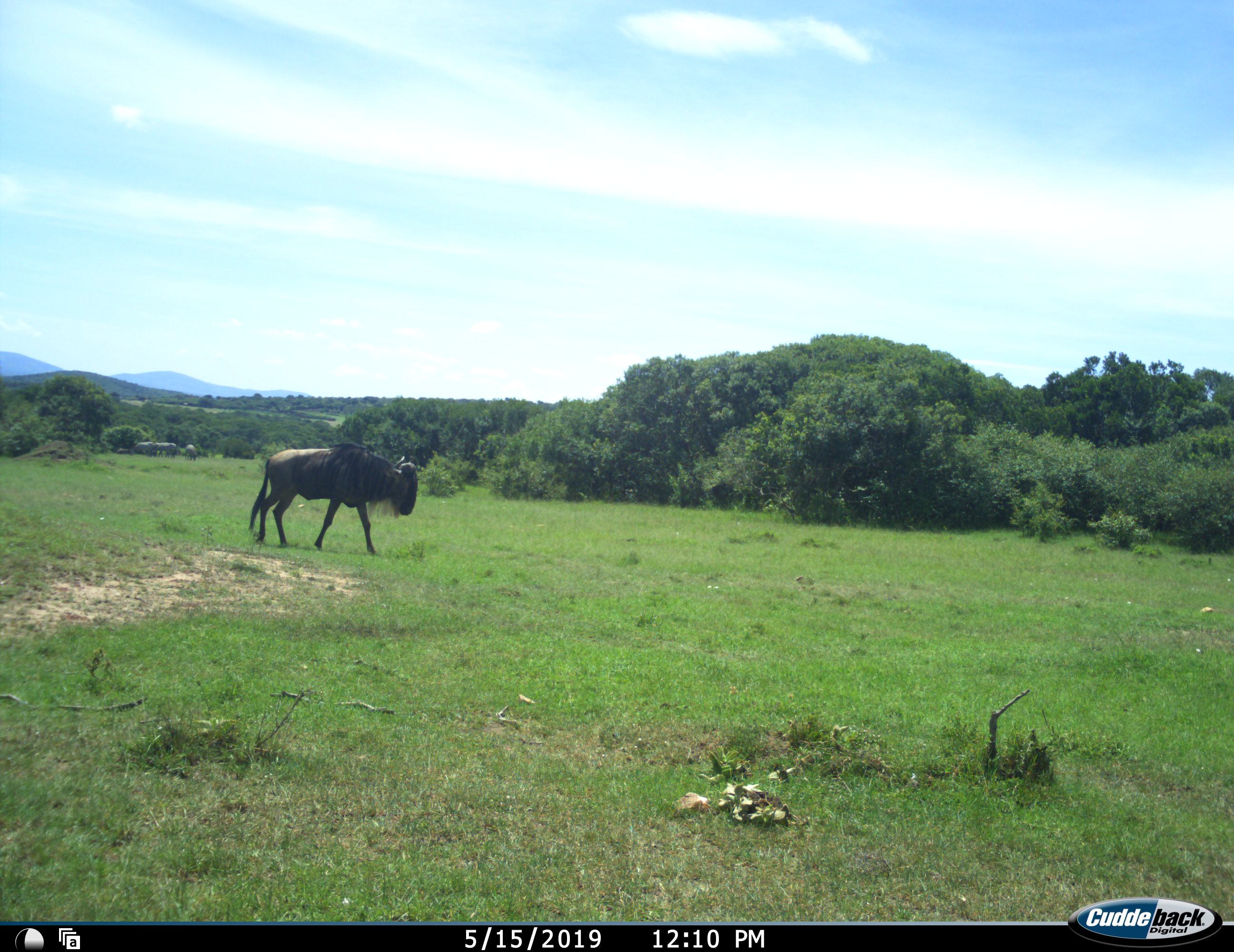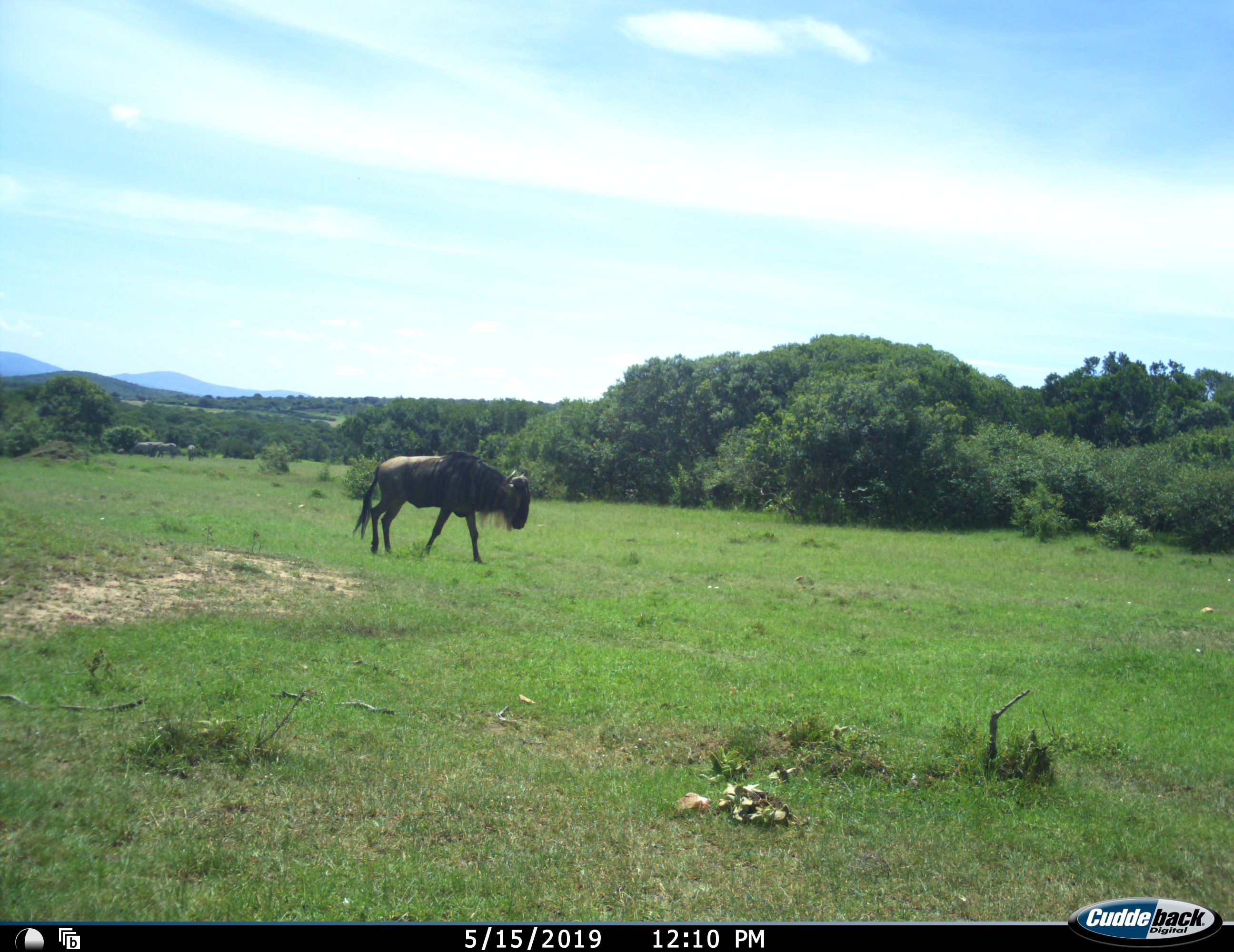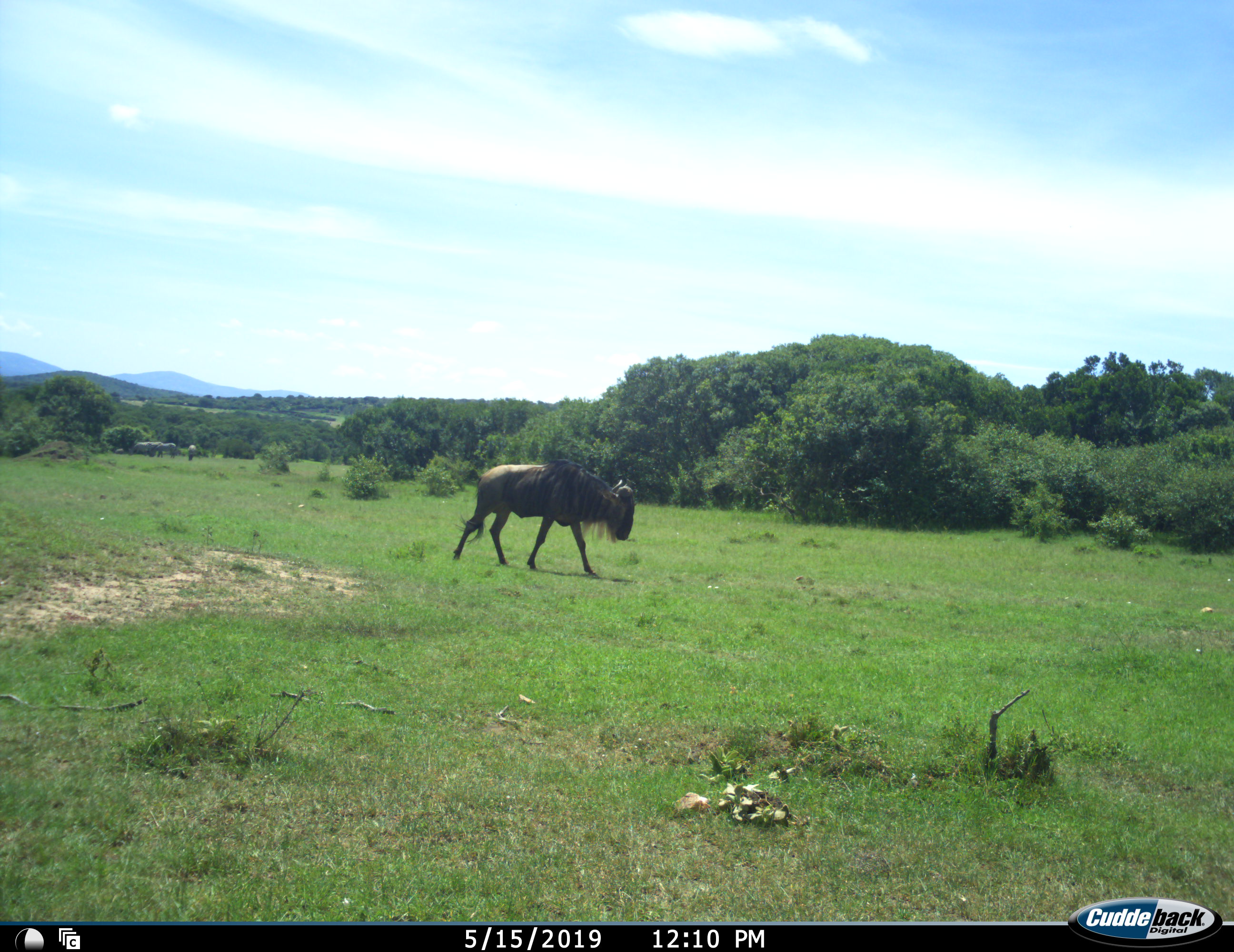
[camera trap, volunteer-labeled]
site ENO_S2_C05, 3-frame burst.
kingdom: Animalia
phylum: Chordata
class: Mammalia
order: Artiodactyla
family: Bovidae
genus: Connochaetes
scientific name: Connochaetes taurinus taurinus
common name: blue wildebeest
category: wildebeestblue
Wildebeestblue (blue wildebeest) (Connochaetes taurinus taurinus), count 1. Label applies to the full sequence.